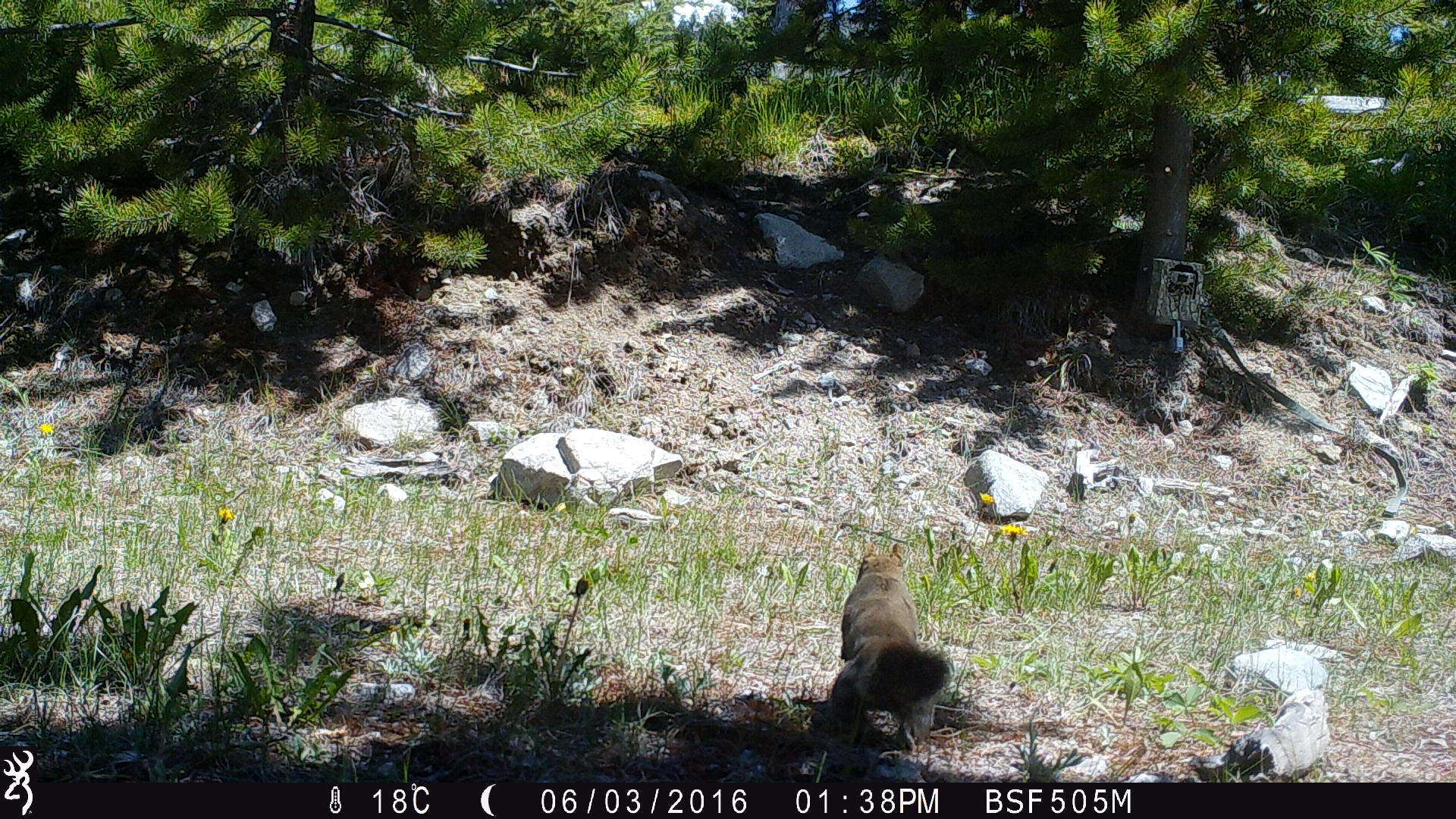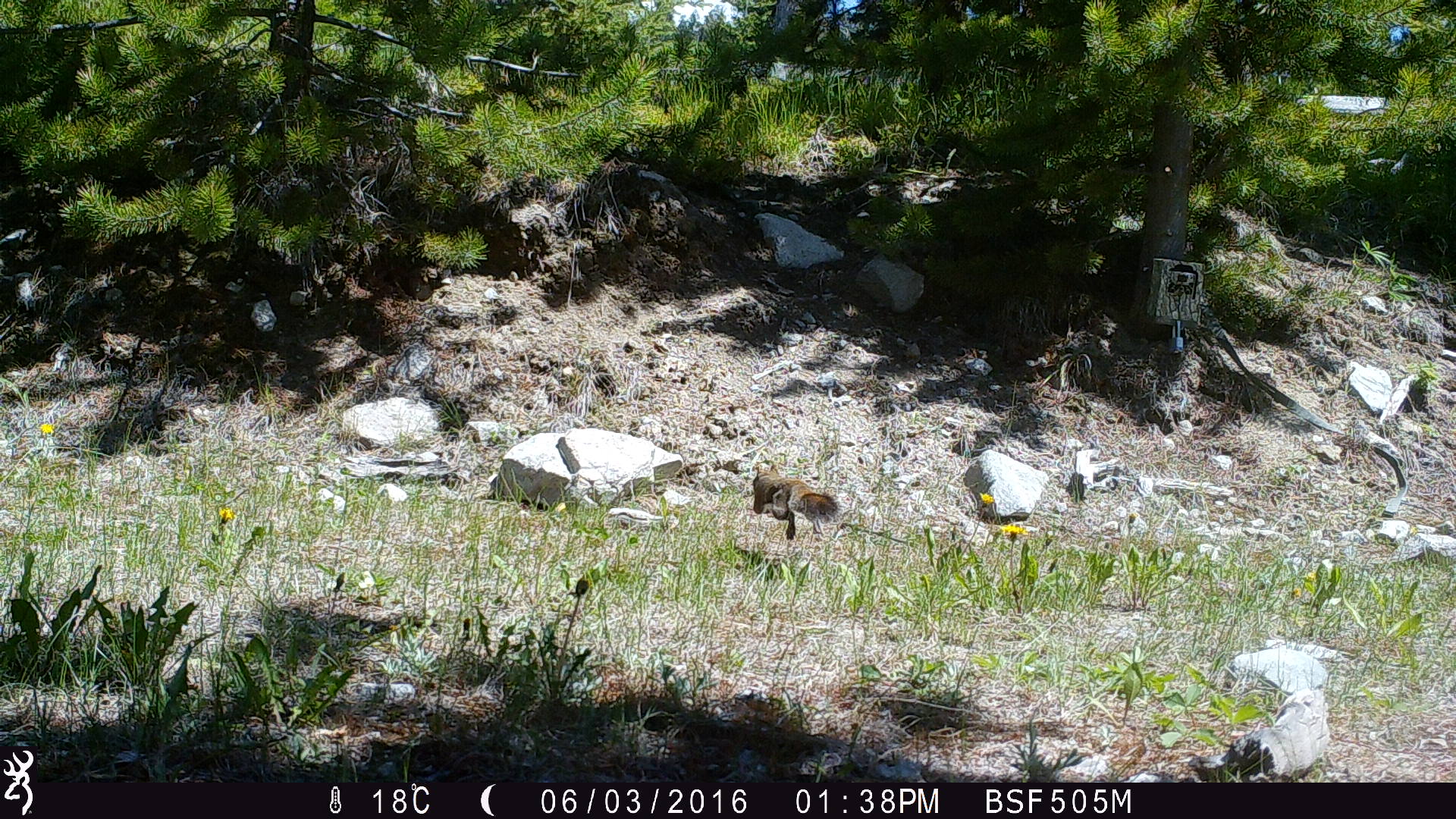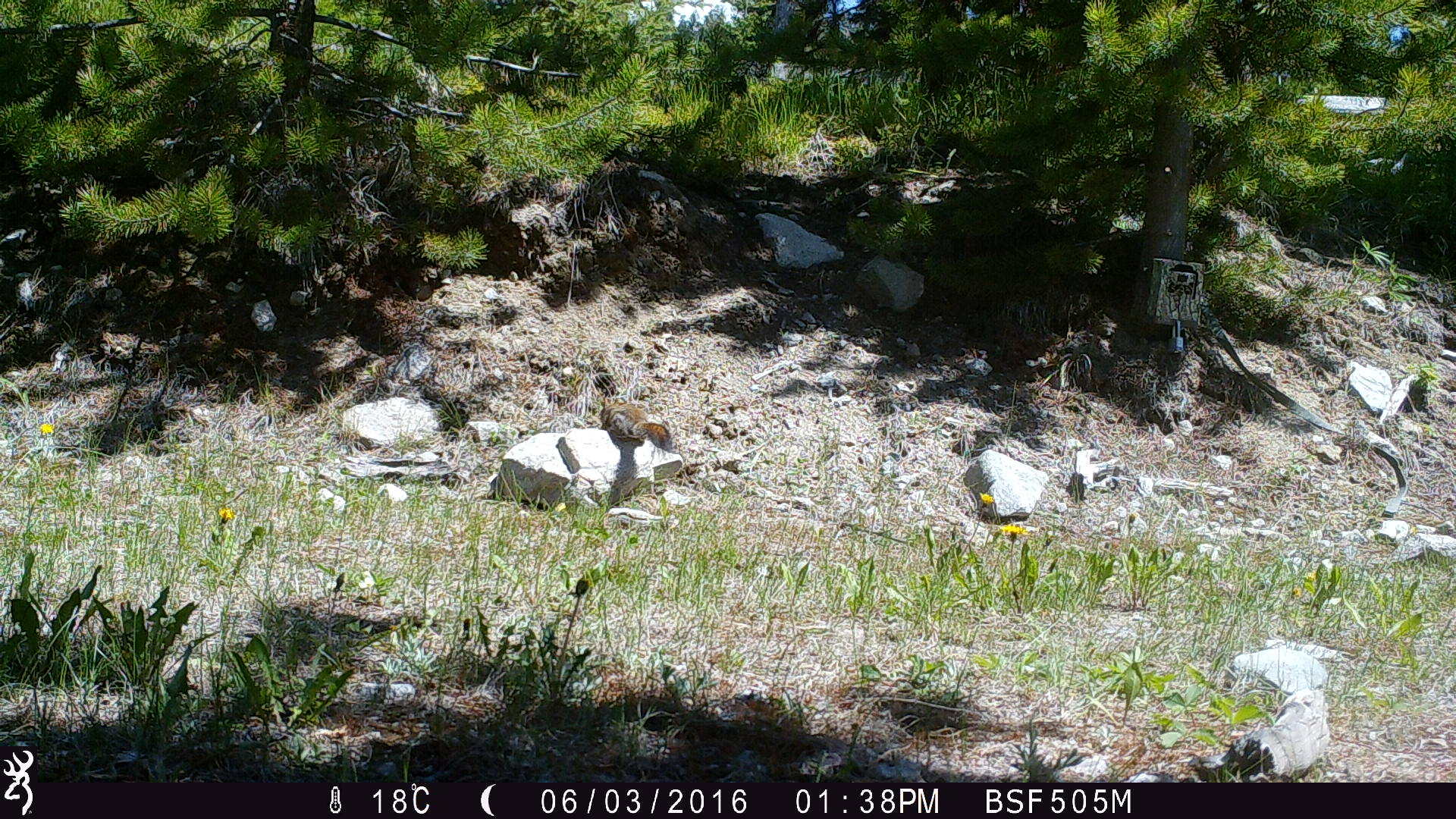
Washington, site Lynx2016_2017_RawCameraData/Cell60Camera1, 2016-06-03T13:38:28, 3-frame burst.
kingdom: Animalia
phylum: Chordata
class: Mammalia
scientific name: Mammalia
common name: small mammal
Small mammal (Mammalia). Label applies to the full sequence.